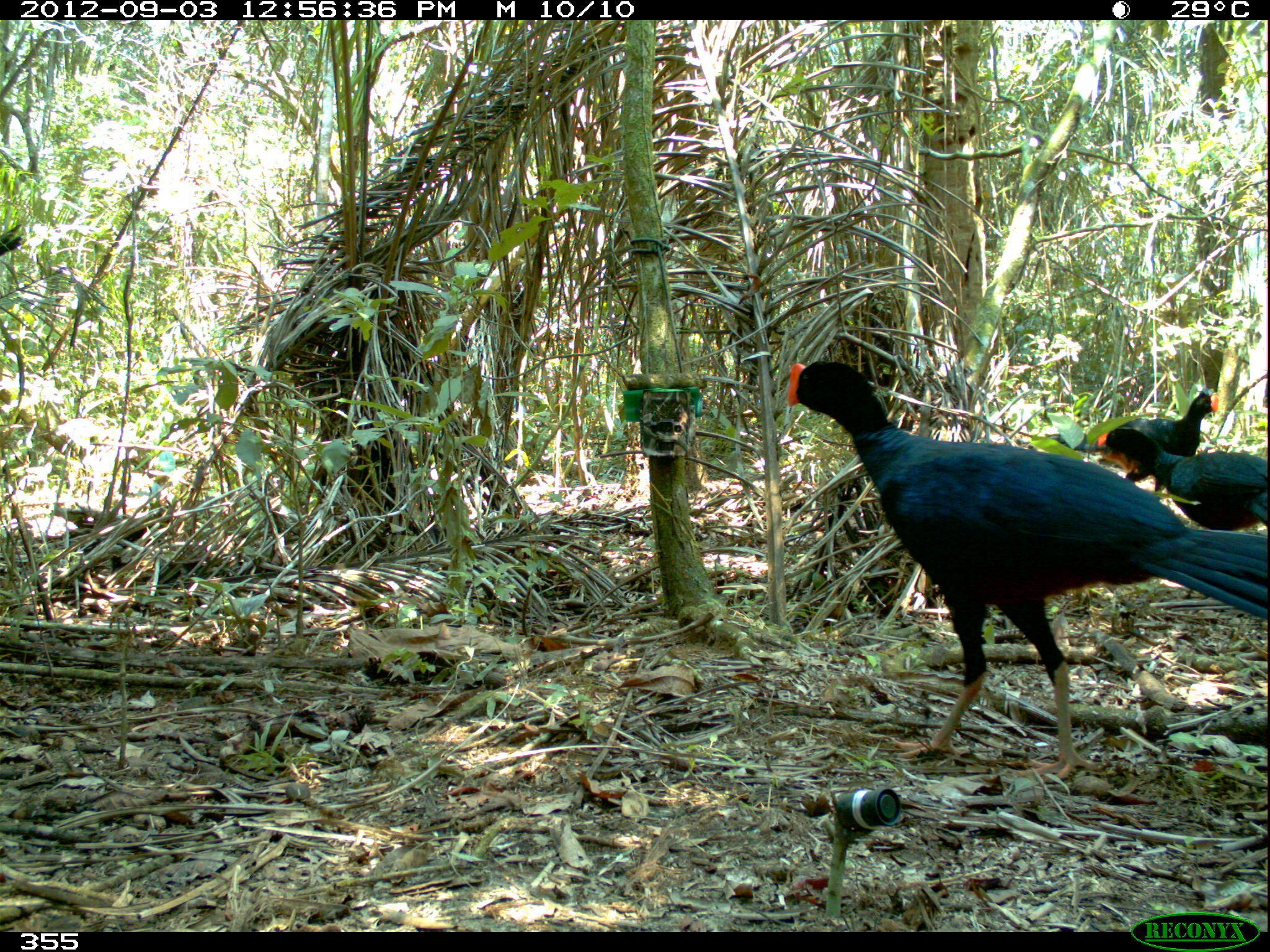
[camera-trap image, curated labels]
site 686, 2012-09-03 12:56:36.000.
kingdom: Animalia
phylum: Chordata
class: Aves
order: Galliformes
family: Cracidae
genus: Mitu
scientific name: Mitu tuberosum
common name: razor-billed curassow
Mitu tuberosum (razor-billed curassow).